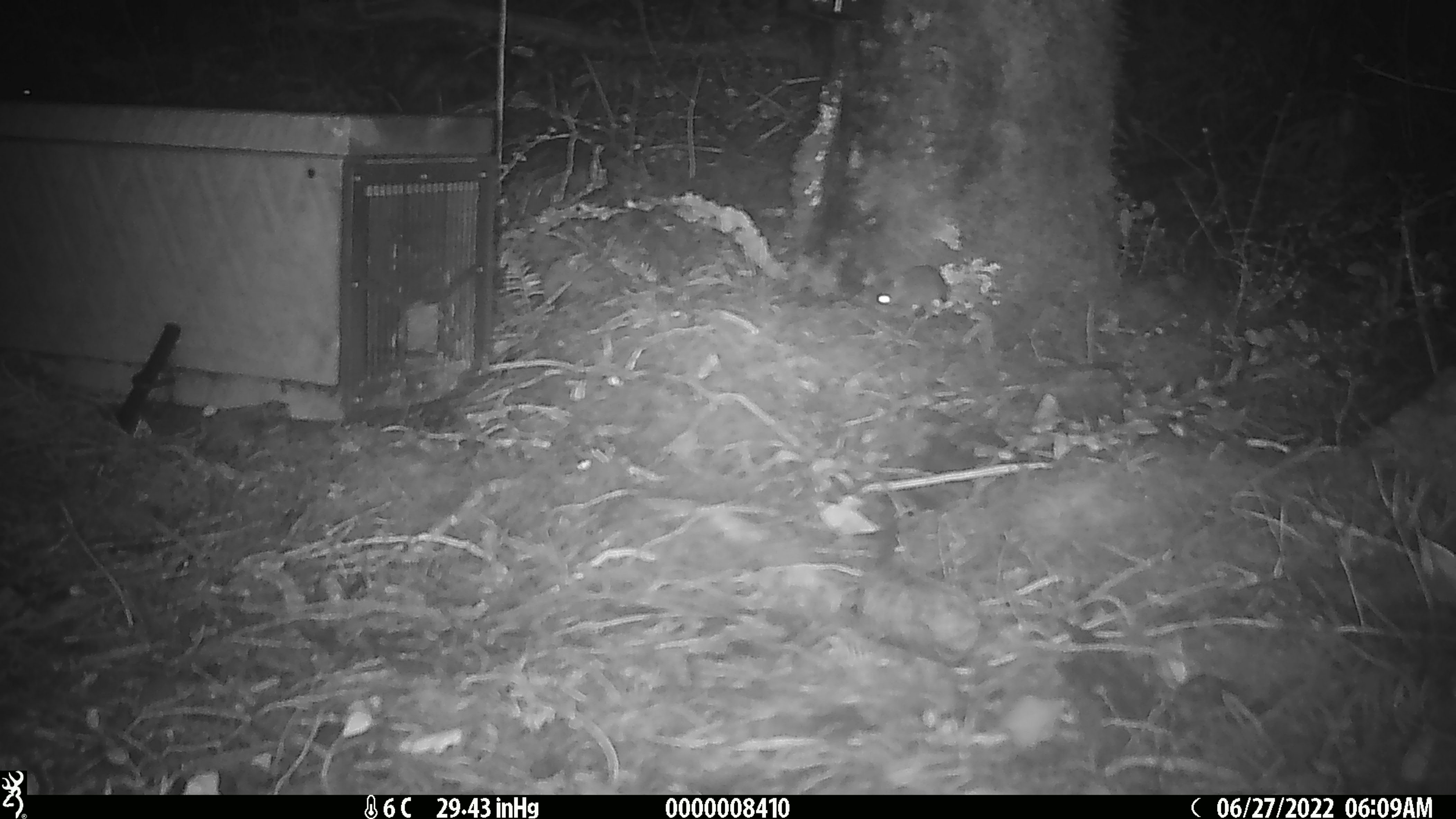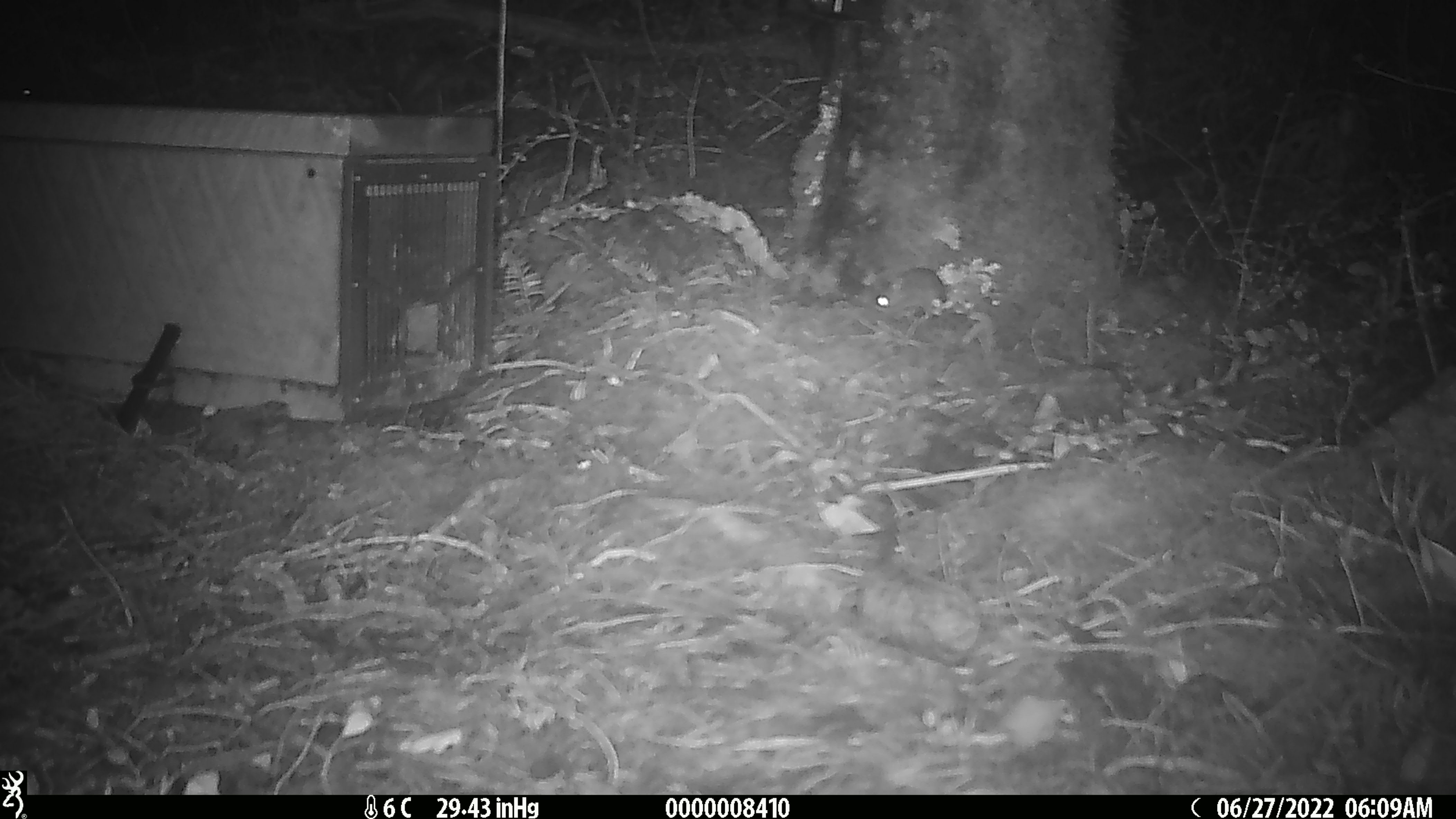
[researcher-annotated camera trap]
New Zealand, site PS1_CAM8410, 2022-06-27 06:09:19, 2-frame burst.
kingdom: Animalia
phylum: Chordata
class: Mammalia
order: Rodentia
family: Muridae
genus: Mus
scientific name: Mus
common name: mouse